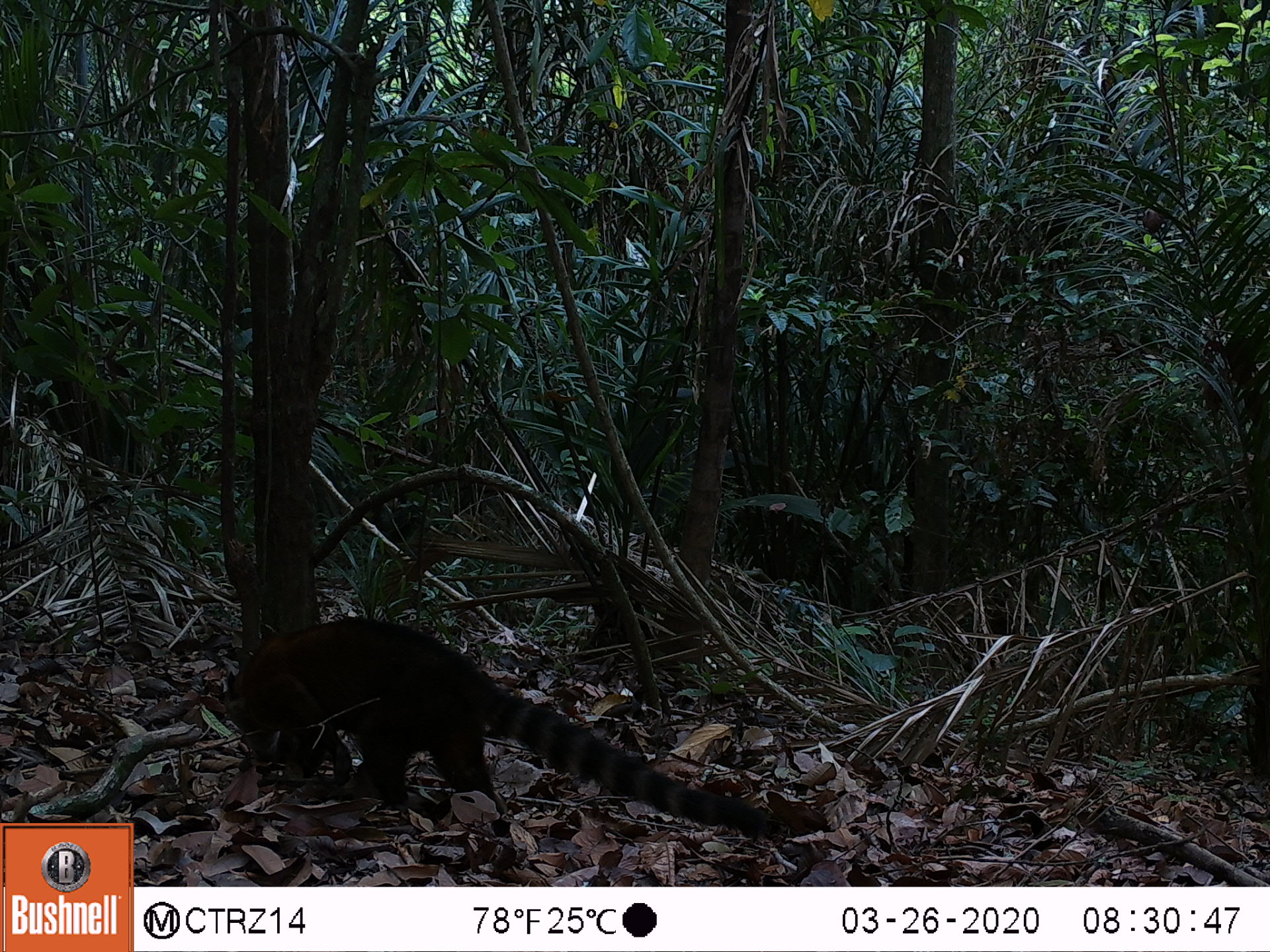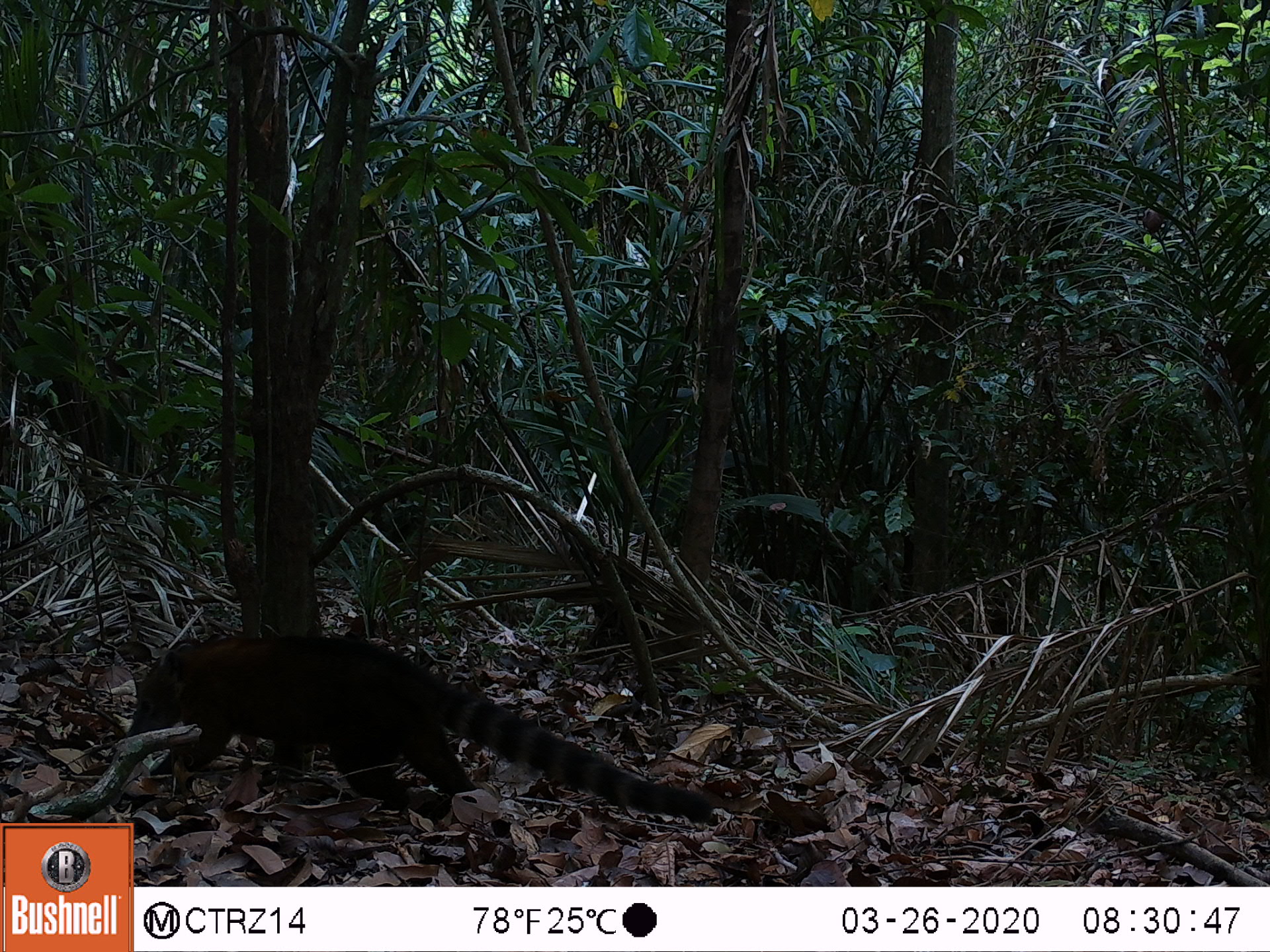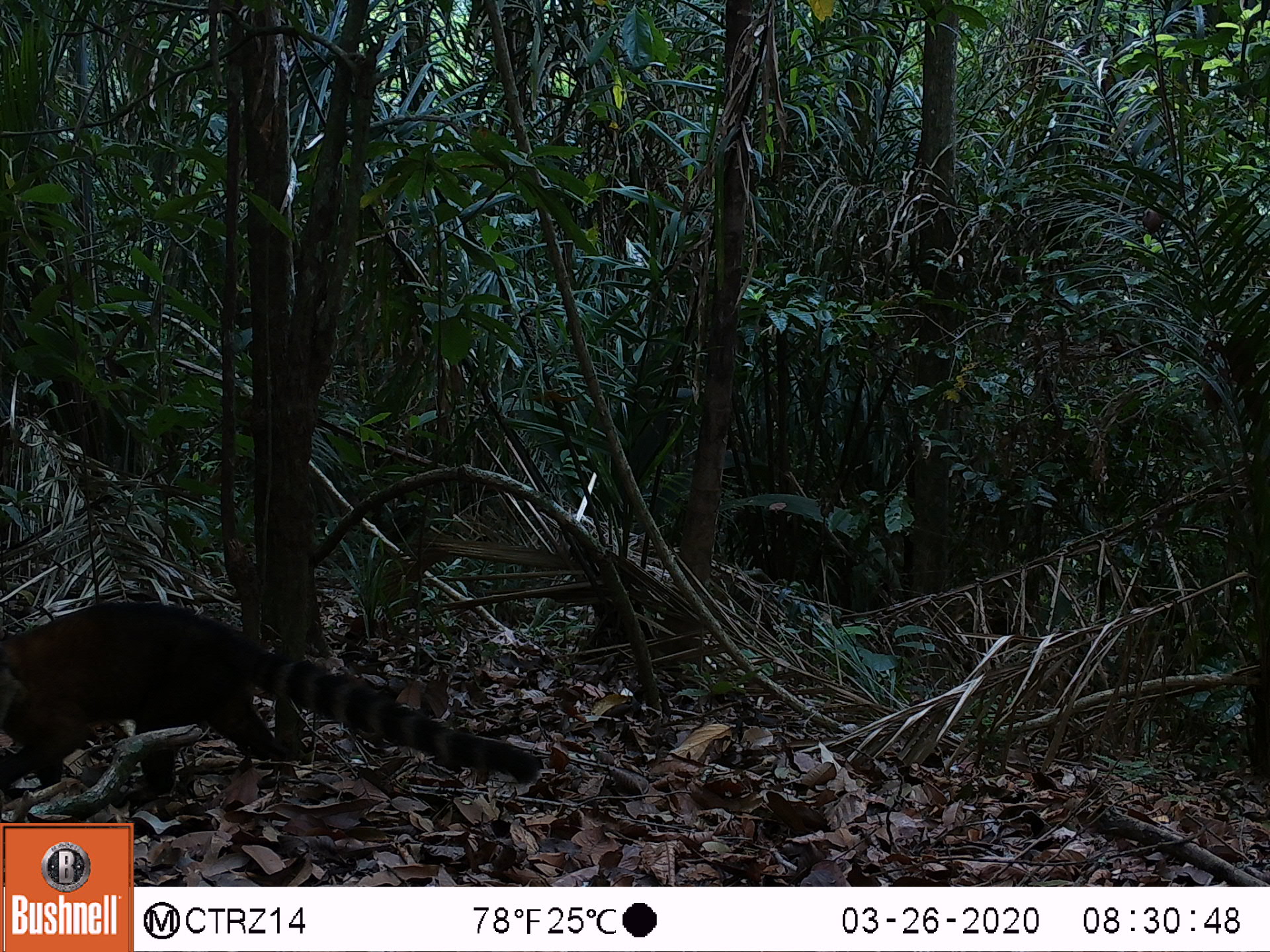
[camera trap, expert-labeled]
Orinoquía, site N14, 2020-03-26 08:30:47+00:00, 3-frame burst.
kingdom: Animalia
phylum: Chordata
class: Mammalia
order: Carnivora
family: Procyonidae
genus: Nasua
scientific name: Nasua nasua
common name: south american coati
South american coati (Nasua nasua).